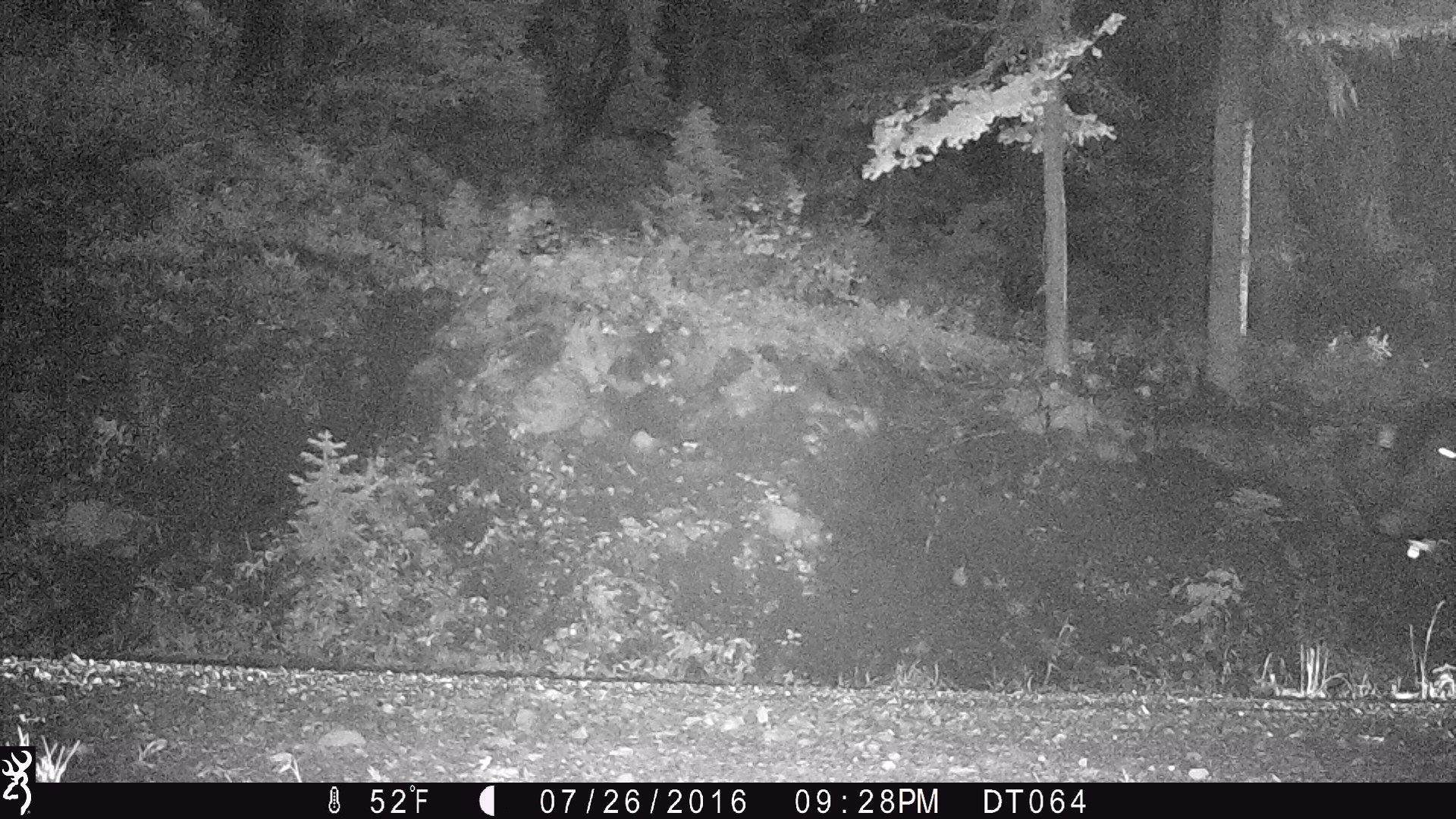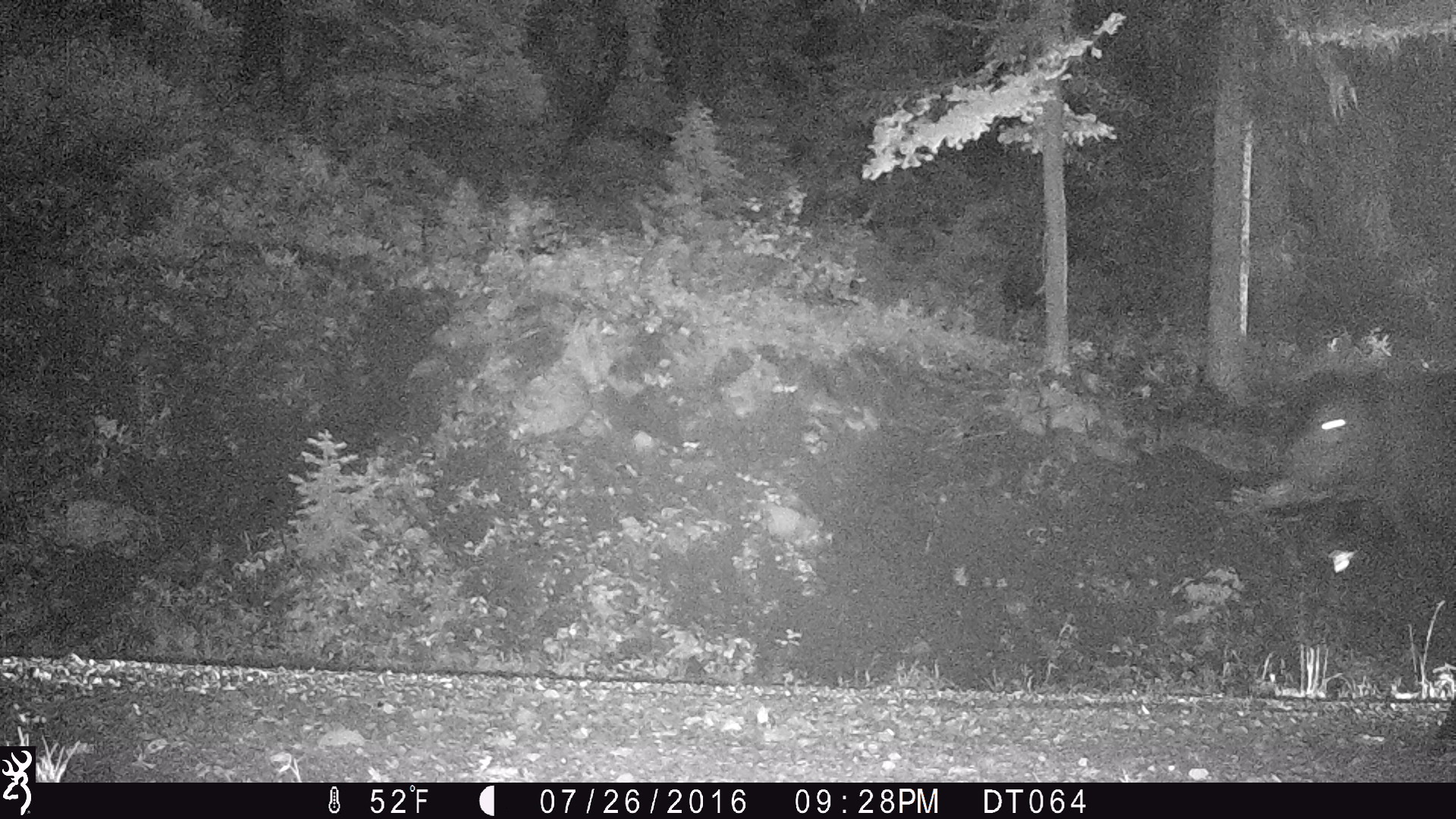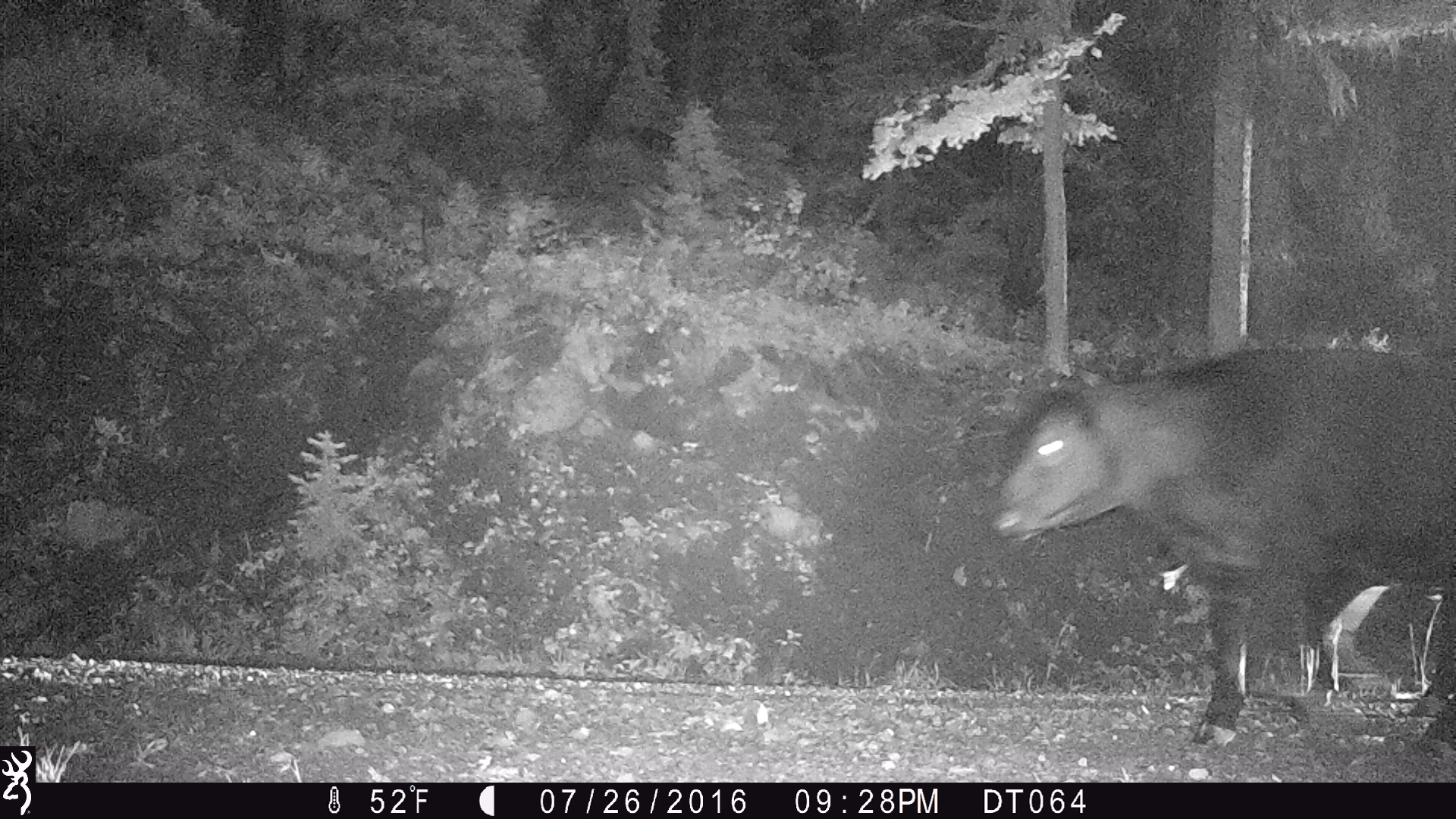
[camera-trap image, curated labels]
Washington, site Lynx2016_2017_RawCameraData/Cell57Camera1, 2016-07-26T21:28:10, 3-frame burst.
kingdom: Animalia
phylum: Chordata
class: Mammalia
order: Artiodactyla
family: Bovidae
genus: Bos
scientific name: Bos taurus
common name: domestic cattle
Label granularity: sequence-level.